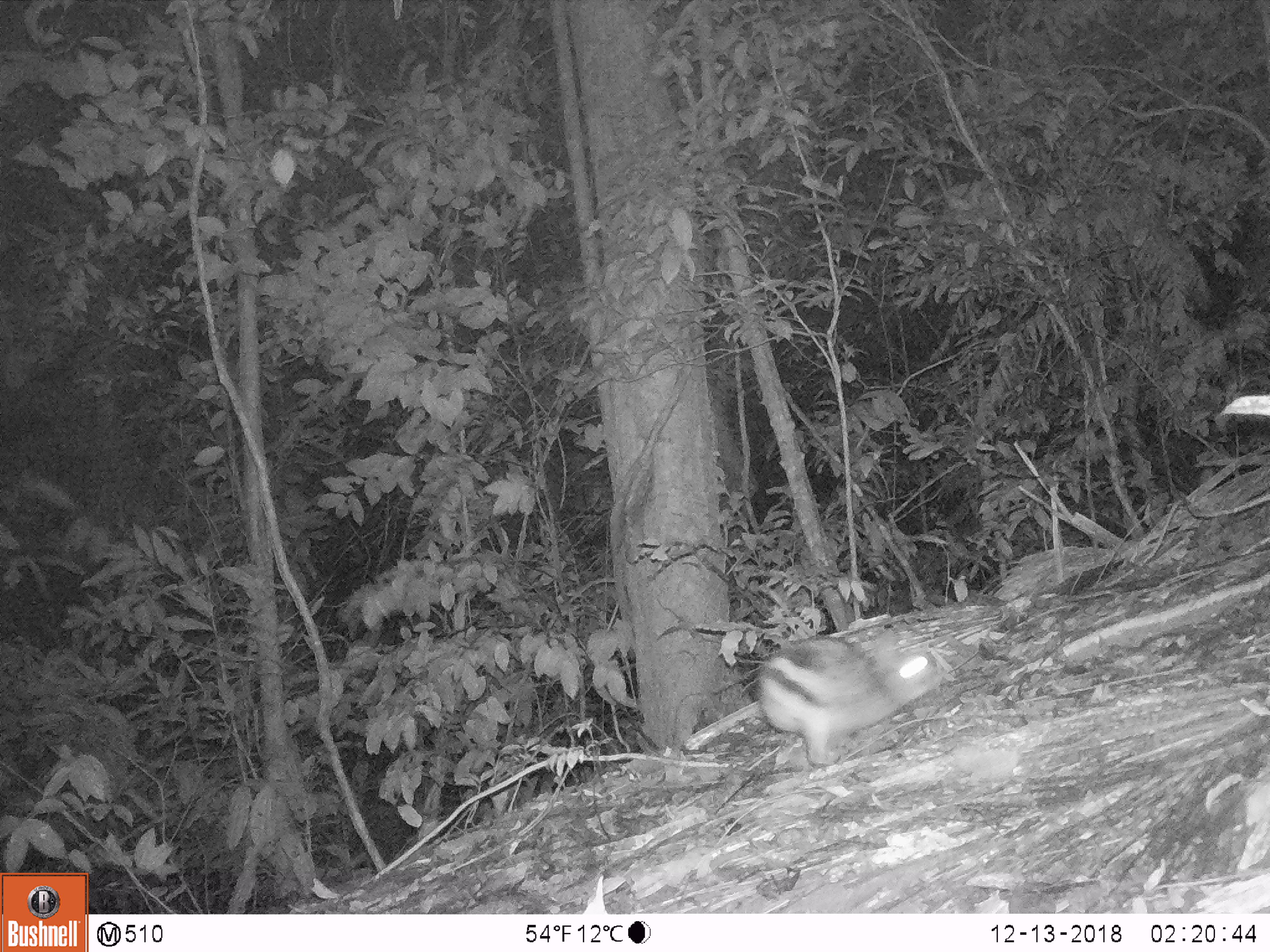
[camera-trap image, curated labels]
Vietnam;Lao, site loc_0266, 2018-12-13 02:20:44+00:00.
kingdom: Animalia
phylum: Chordata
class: Mammalia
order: Lagomorpha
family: Leporidae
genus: Nesolagus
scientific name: Nesolagus timminsi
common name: annamite striped rabbit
Annamite striped rabbit (Nesolagus timminsi). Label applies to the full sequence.